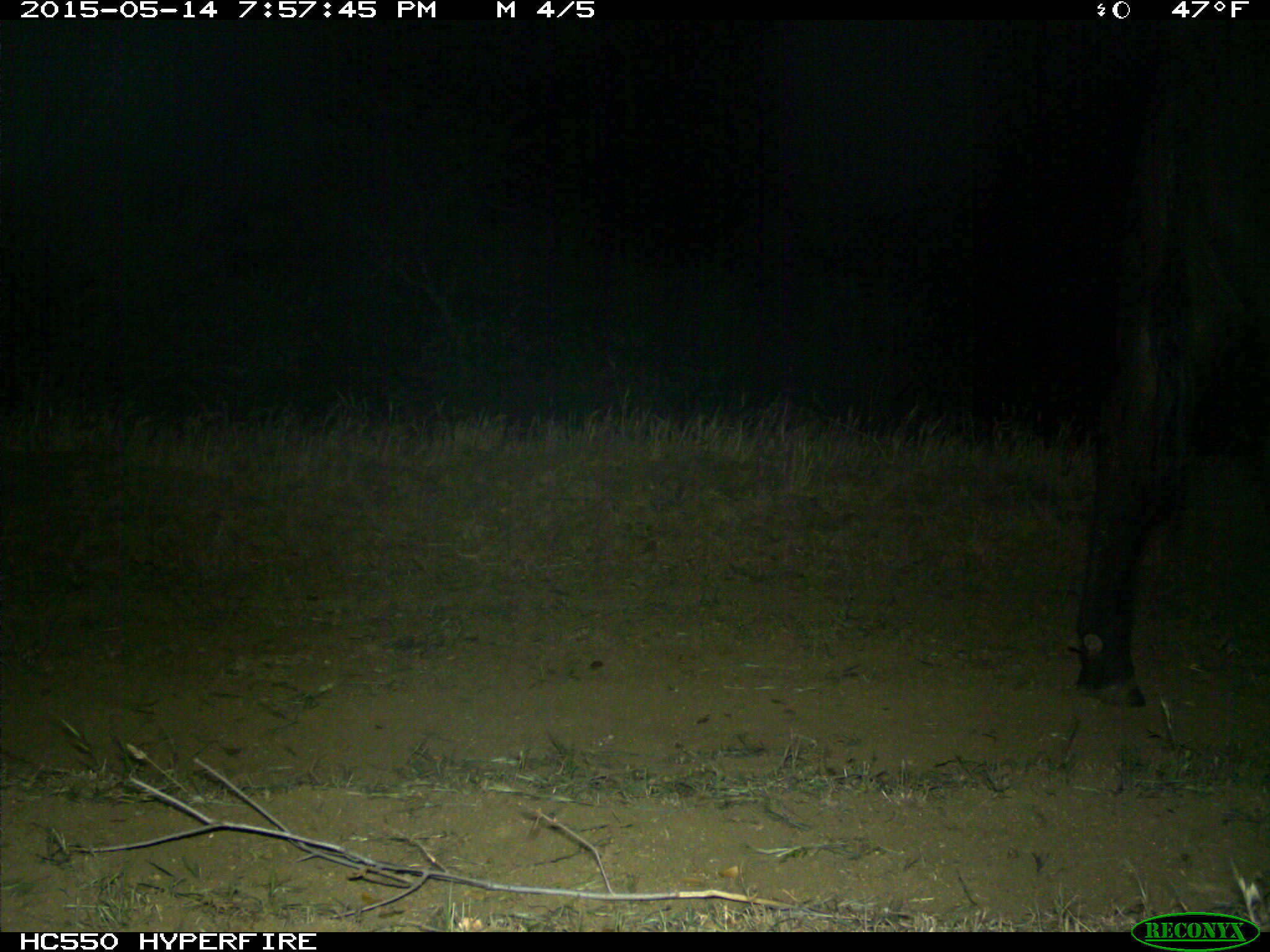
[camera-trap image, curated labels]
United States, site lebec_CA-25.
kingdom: Animalia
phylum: Chordata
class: Mammalia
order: Artiodactyla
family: Bovidae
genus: Bos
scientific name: Bos taurus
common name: domestic cow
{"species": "Bos taurus (domestic cow)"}